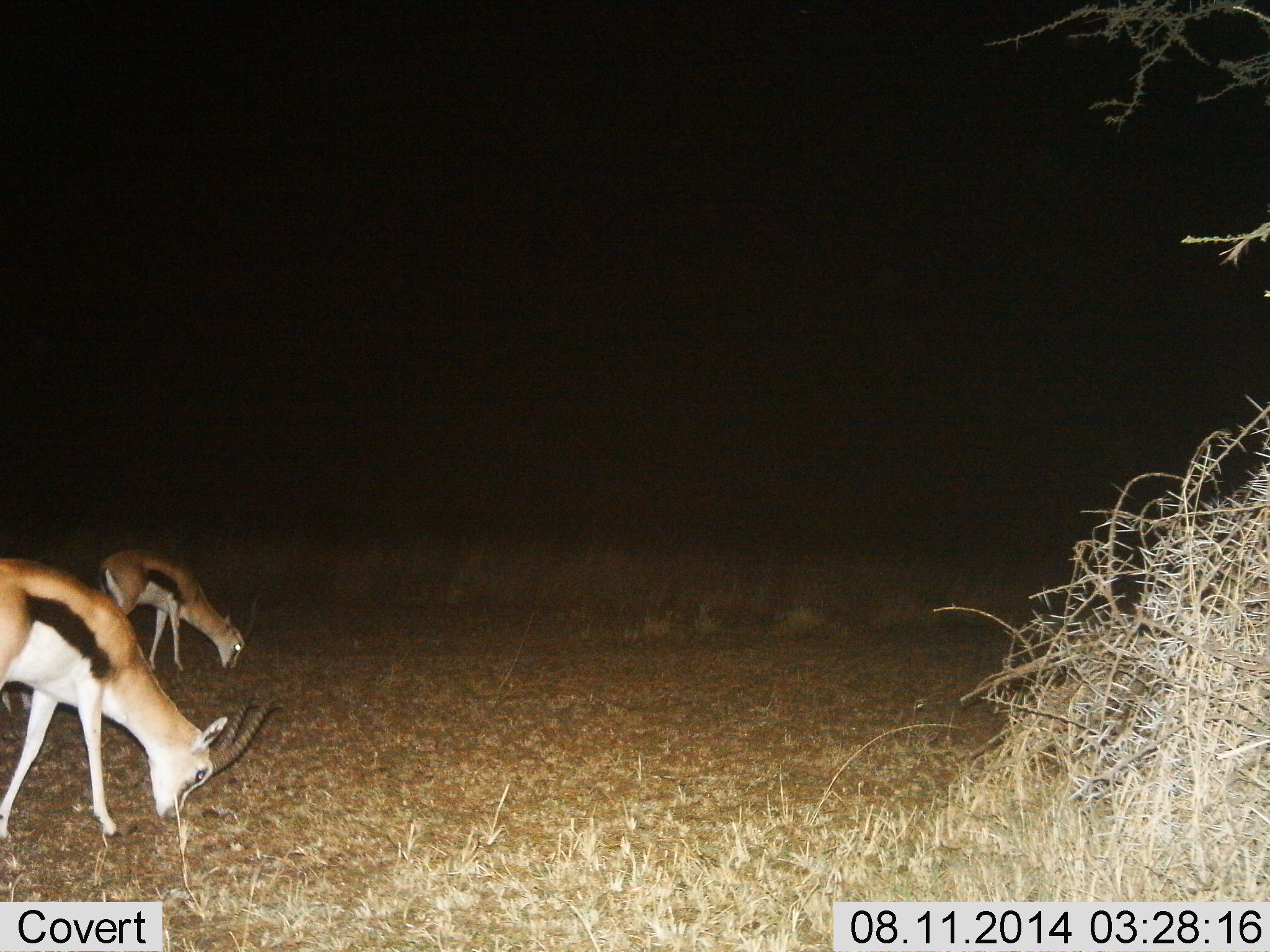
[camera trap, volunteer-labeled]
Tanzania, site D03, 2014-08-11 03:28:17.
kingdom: Animalia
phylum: Chordata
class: Mammalia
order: Artiodactyla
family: Bovidae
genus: Eudorcas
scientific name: Eudorcas thomsonii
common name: thomson's gazelle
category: gazellethomsons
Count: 2.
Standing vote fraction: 10%.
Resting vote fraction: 0%.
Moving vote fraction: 0%.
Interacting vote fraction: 0%.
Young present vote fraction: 0%.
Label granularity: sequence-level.